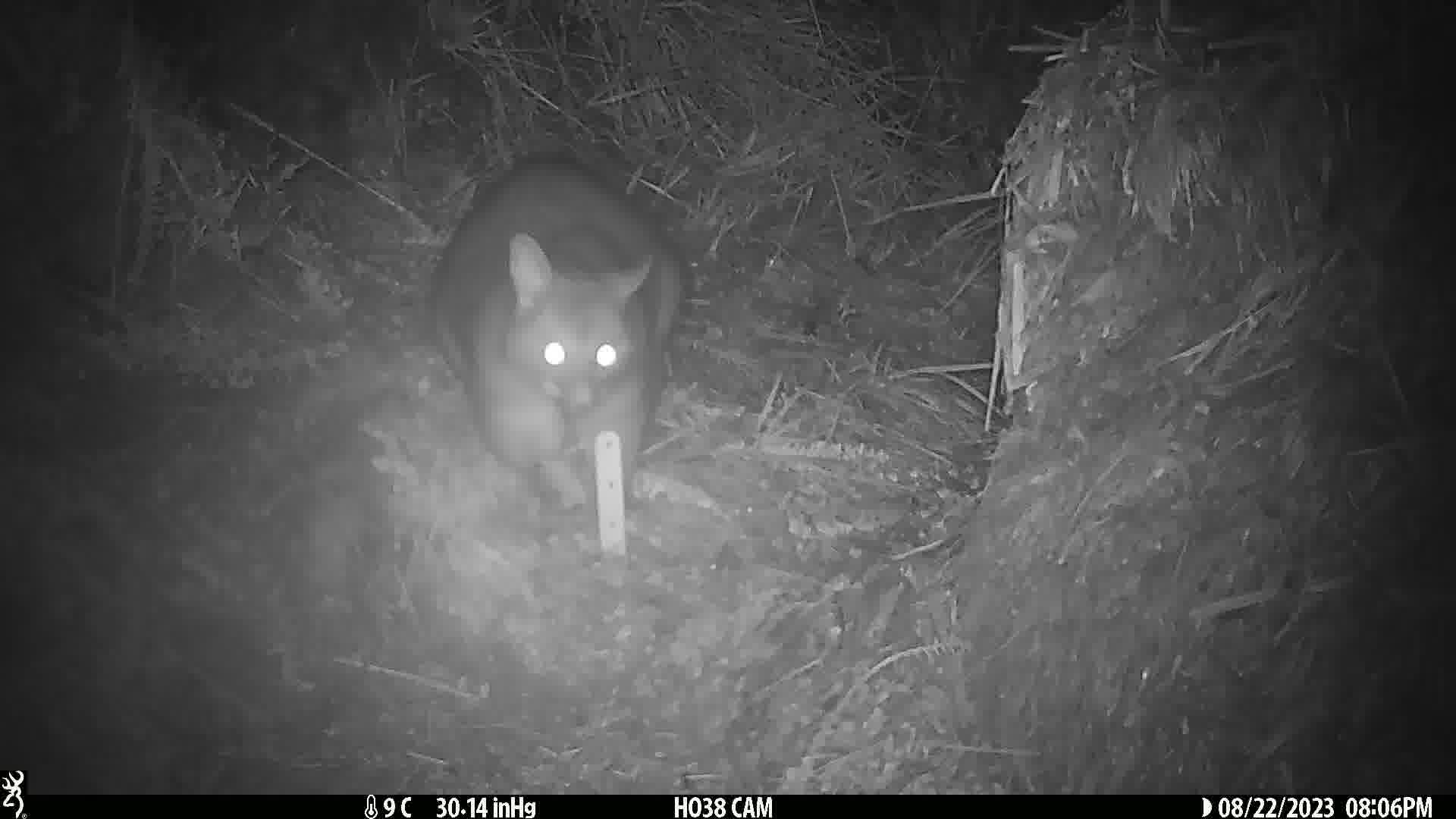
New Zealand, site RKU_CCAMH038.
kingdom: Animalia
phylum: Chordata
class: Mammalia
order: Diprotodontia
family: Phalangeridae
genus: Trichosurus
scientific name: Trichosurus vulpecula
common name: common brushtail possum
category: possum